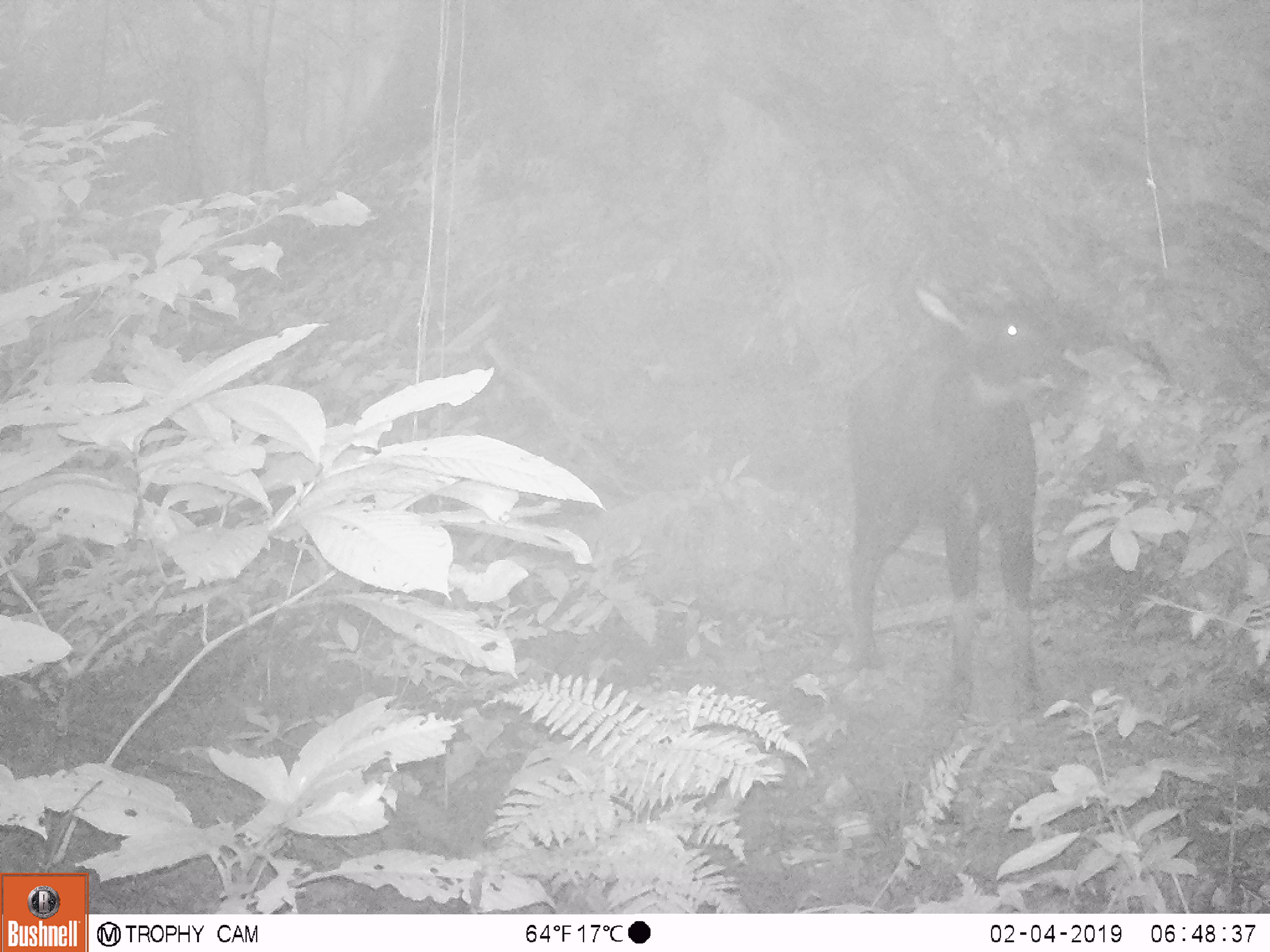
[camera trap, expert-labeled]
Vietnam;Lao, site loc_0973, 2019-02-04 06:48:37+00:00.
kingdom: Animalia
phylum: Chordata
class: Mammalia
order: Artiodactyla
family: Bovidae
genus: Capricornis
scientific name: Capricornis sumatraensis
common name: chinese serow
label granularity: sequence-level